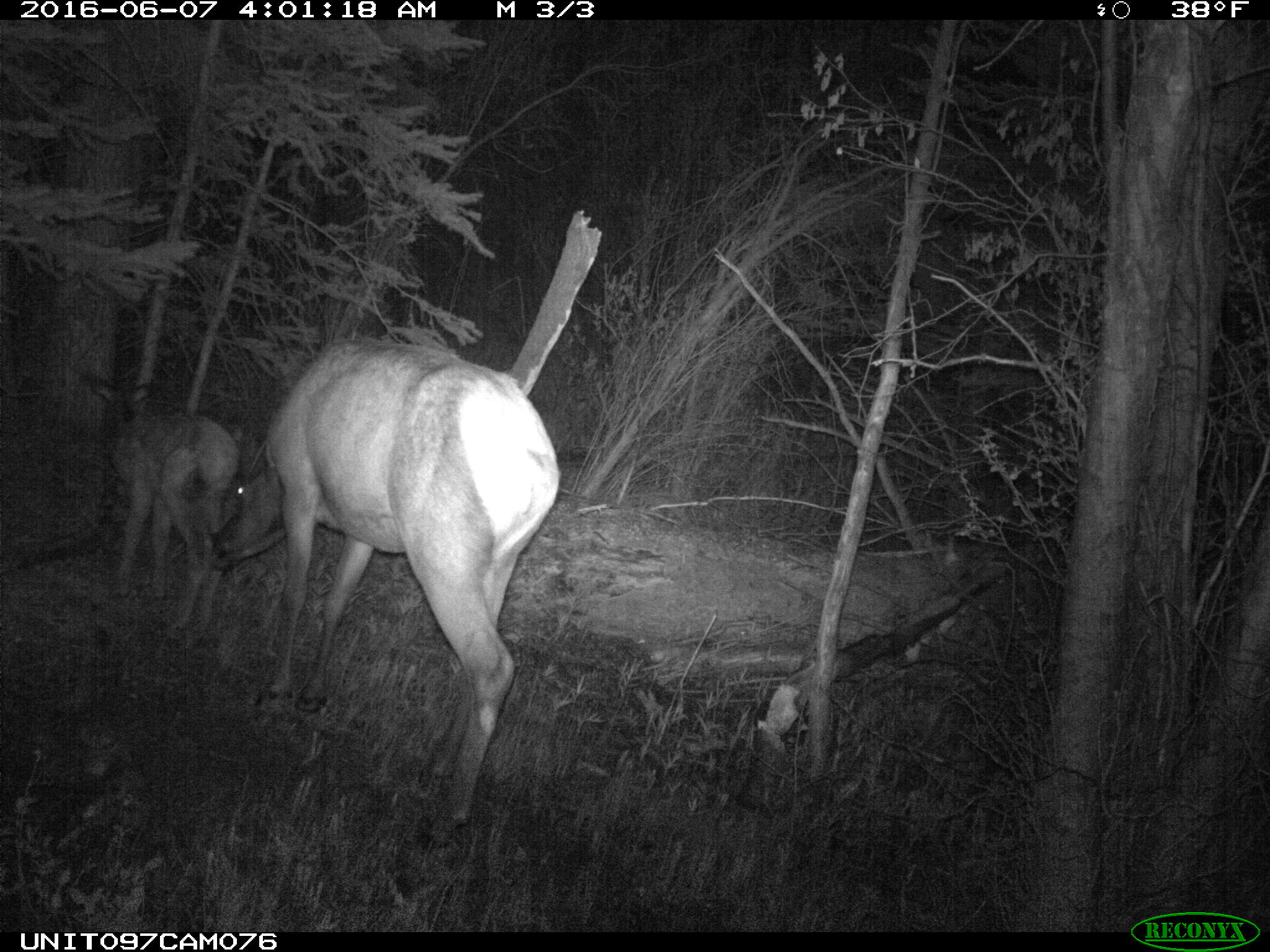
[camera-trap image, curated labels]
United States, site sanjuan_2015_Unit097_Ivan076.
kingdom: Animalia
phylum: Chordata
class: Mammalia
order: Artiodactyla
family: Cervidae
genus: Cervus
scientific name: Cervus elaphus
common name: red deer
Cervus elaphus (red deer).